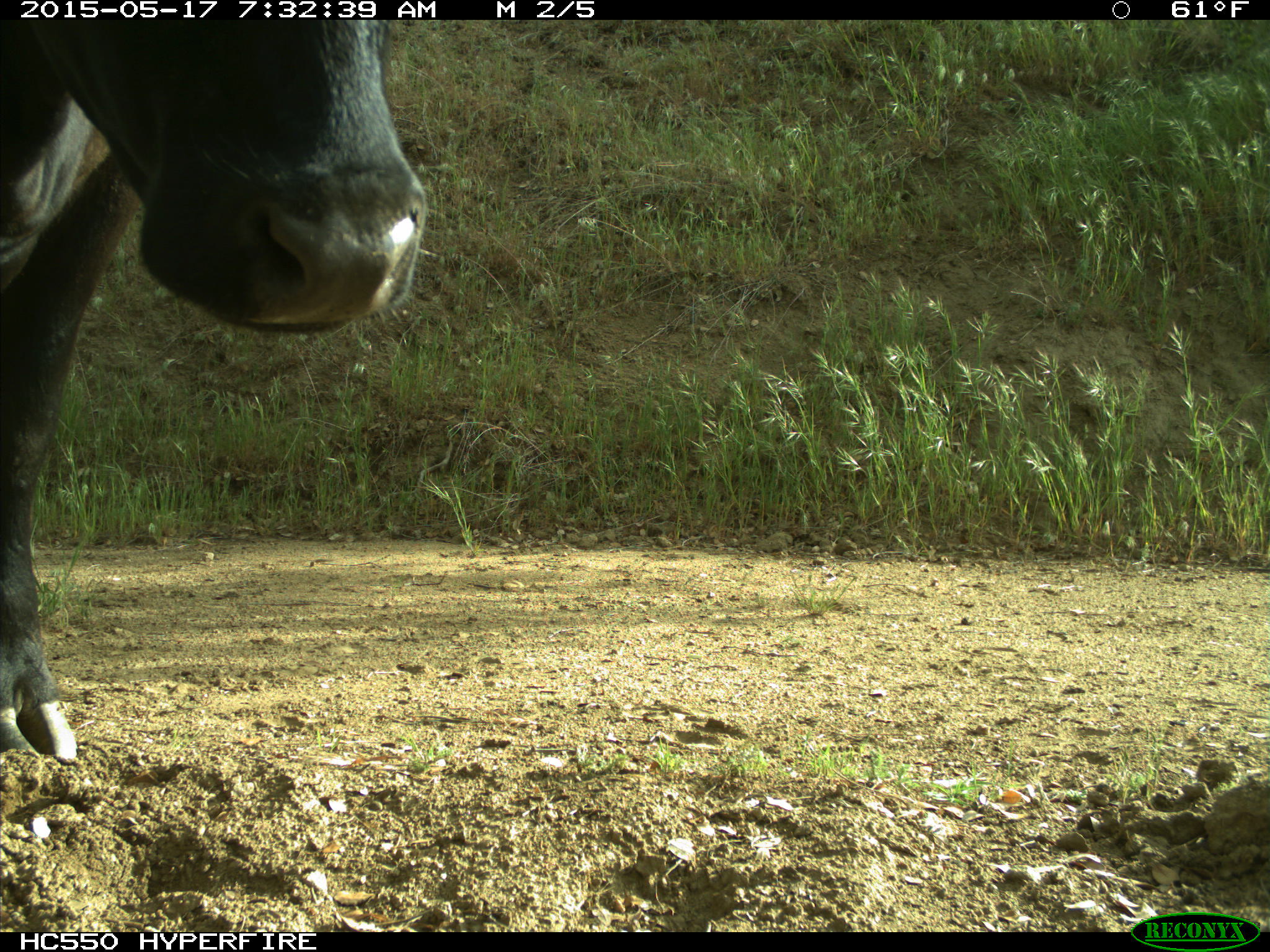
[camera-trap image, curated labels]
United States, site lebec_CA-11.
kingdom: Animalia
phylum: Chordata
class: Mammalia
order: Artiodactyla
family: Bovidae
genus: Bos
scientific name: Bos taurus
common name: domestic cow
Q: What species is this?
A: Bos taurus (domestic cow).